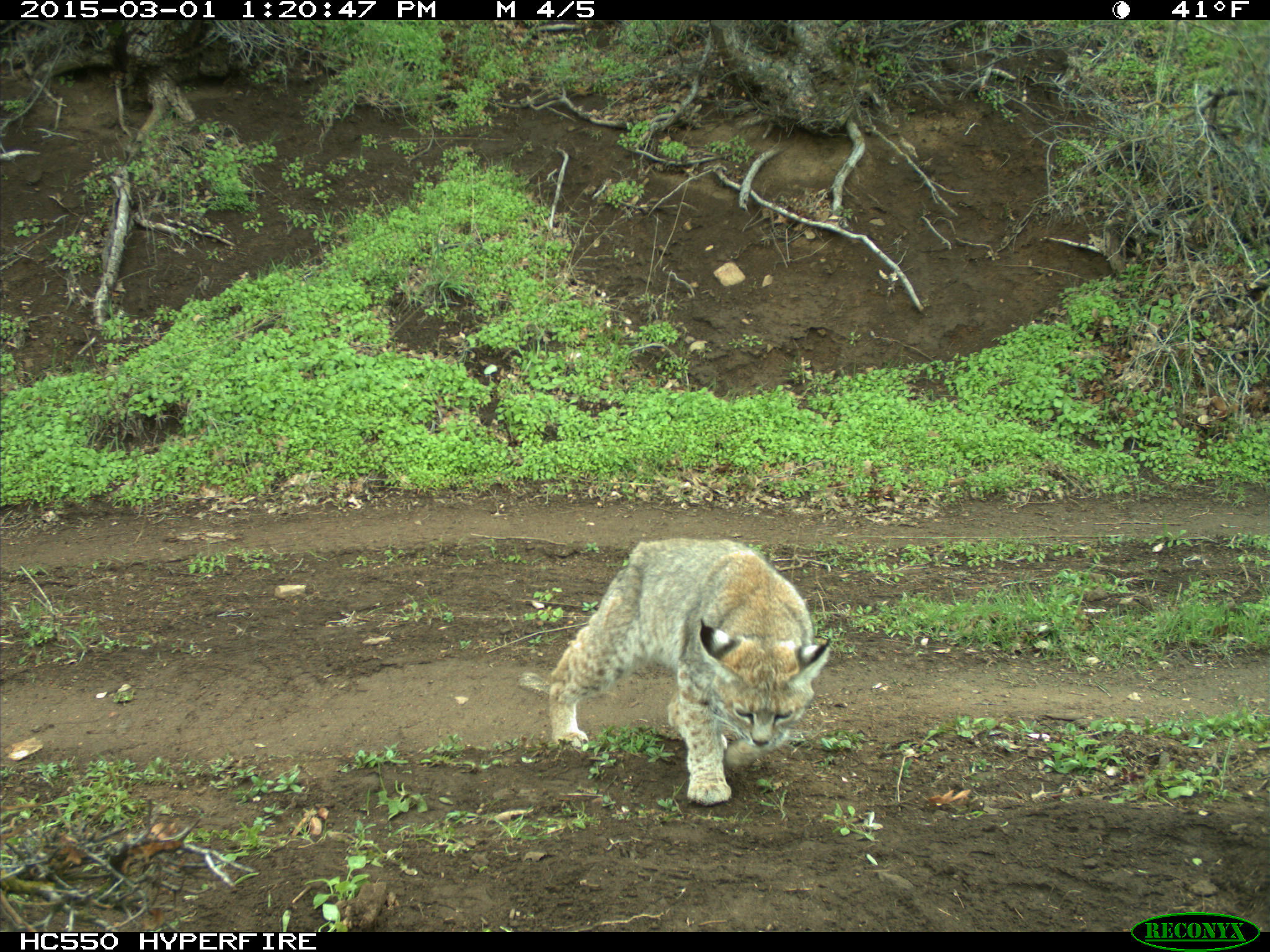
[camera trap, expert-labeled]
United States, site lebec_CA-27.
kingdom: Animalia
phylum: Chordata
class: Mammalia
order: Carnivora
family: Felidae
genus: Lynx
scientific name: Lynx rufus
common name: bobcat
Lynx rufus (bobcat).